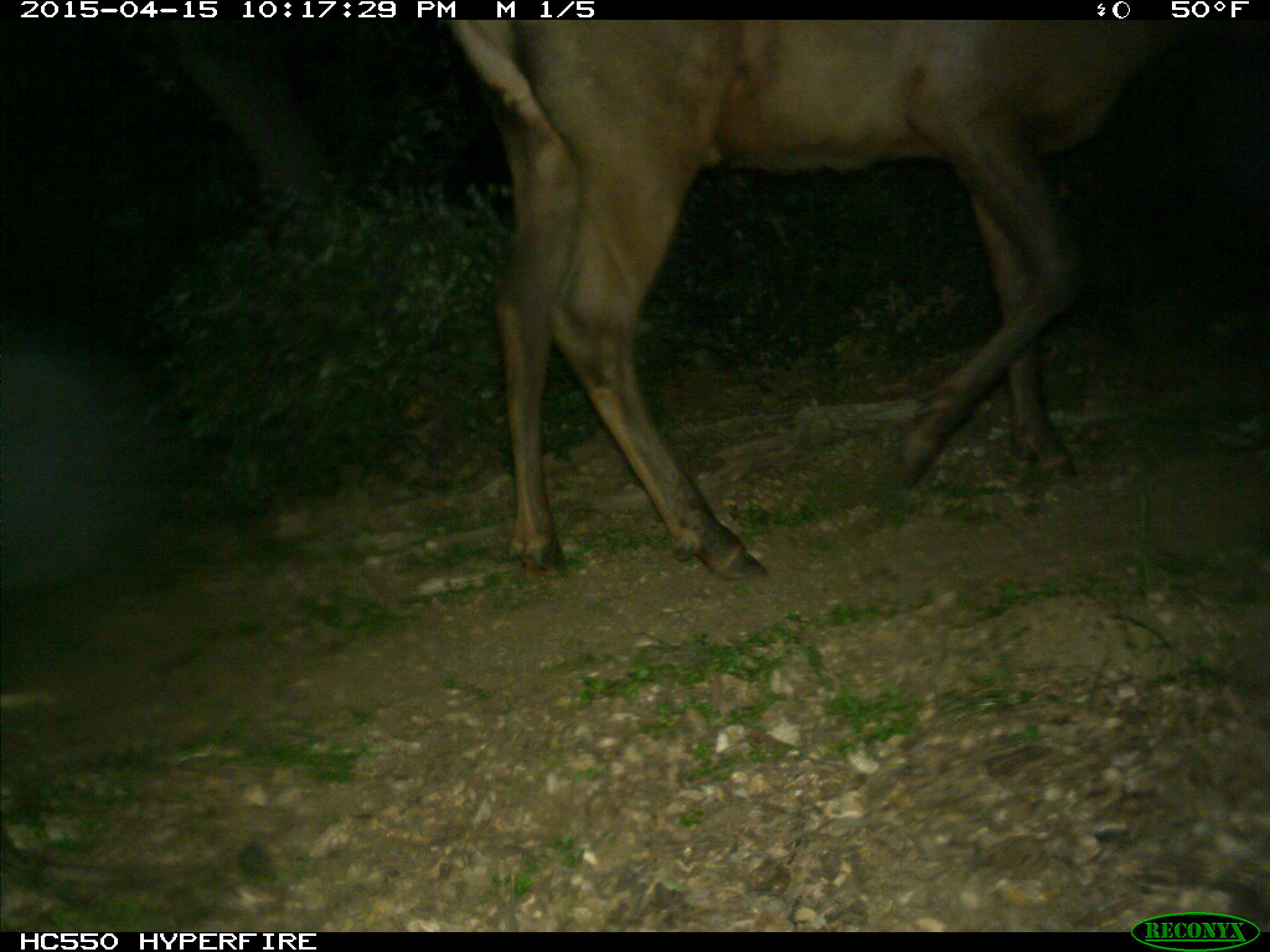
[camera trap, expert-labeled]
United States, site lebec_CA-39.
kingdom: Animalia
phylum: Chordata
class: Mammalia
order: Artiodactyla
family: Cervidae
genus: Cervus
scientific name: Cervus canadensis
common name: elk